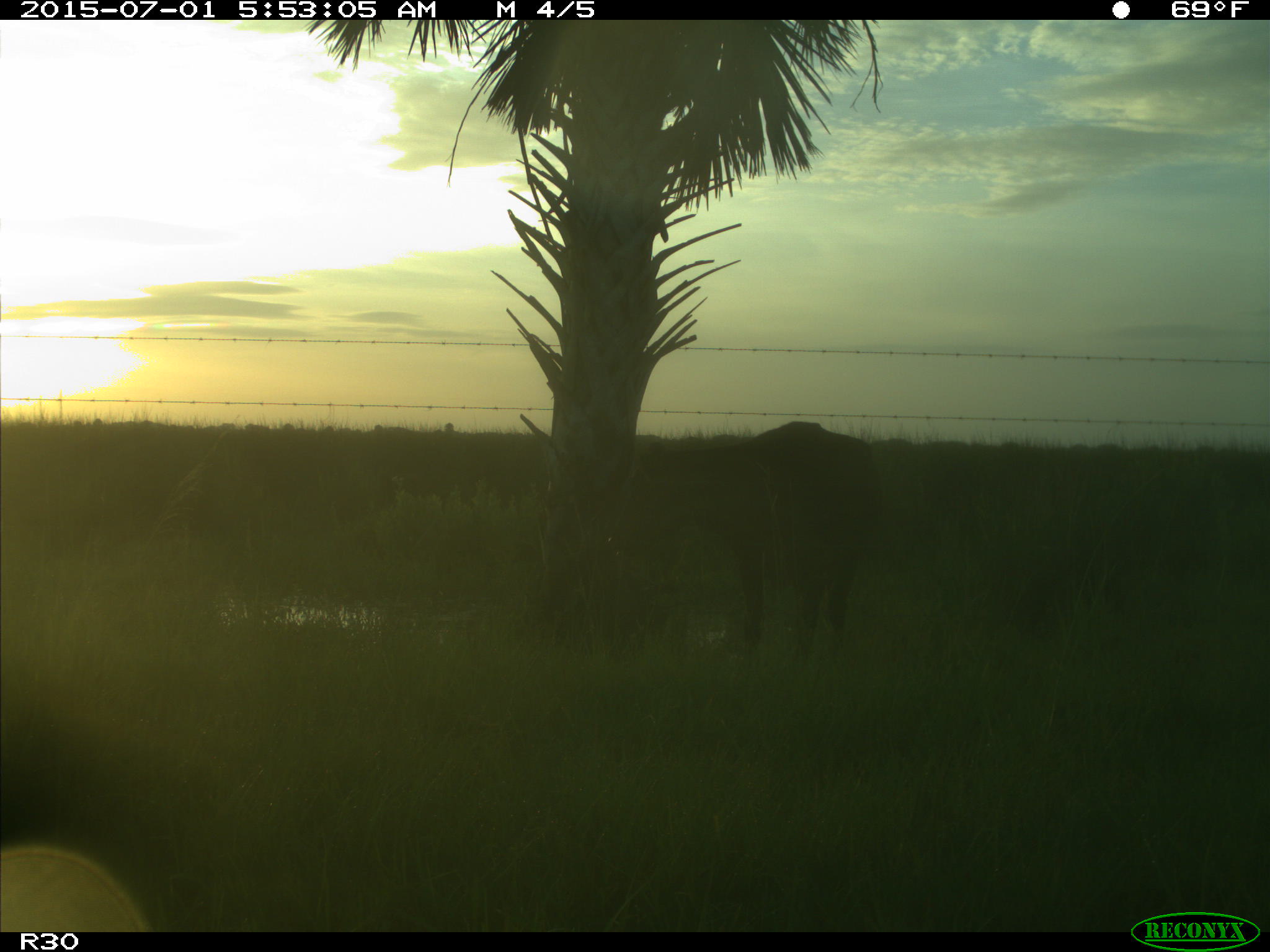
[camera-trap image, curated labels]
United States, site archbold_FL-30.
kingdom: Animalia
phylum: Chordata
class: Mammalia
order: Artiodactyla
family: Bovidae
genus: Bos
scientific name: Bos taurus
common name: domestic cow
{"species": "Bos taurus (domestic cow)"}